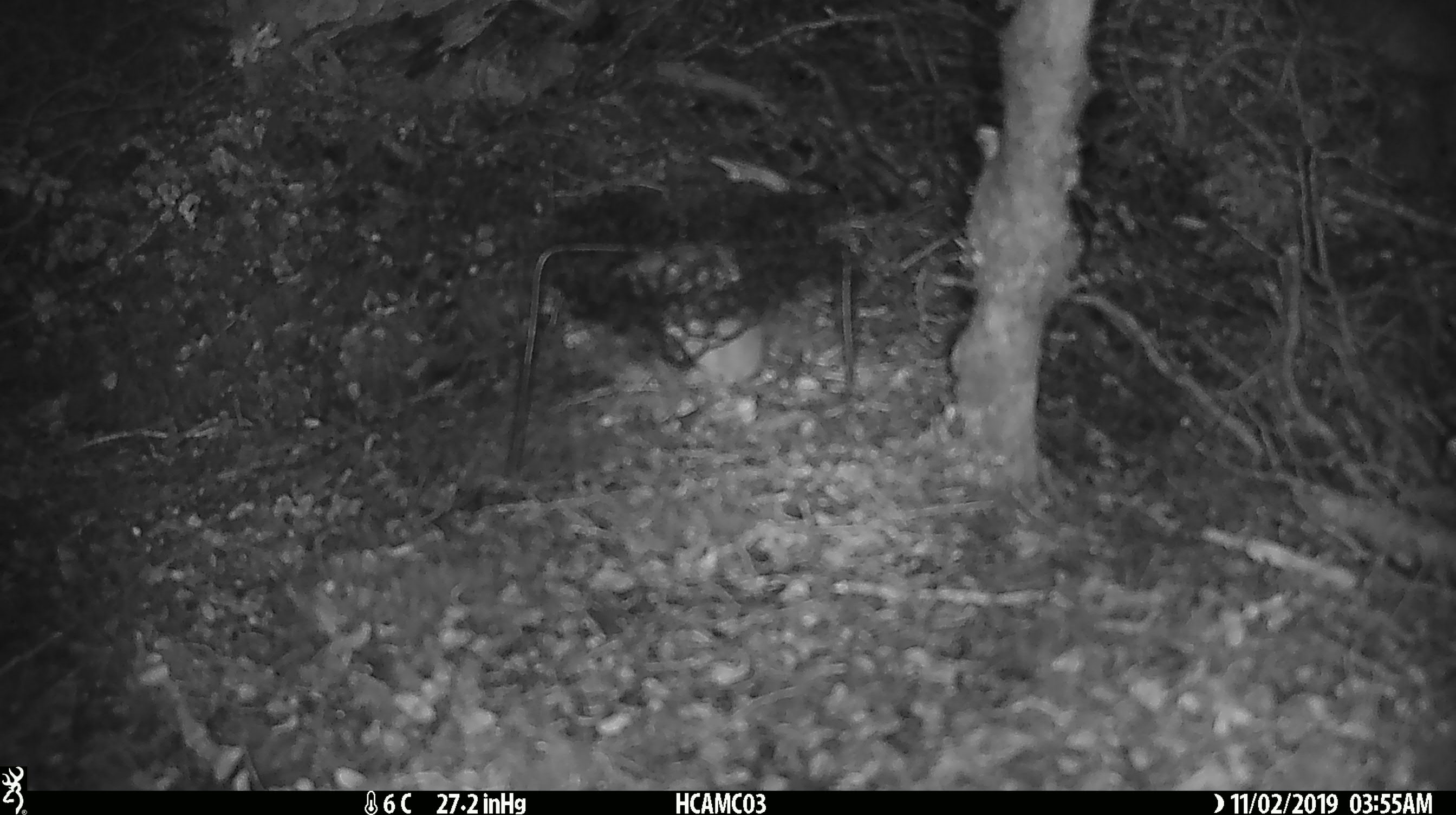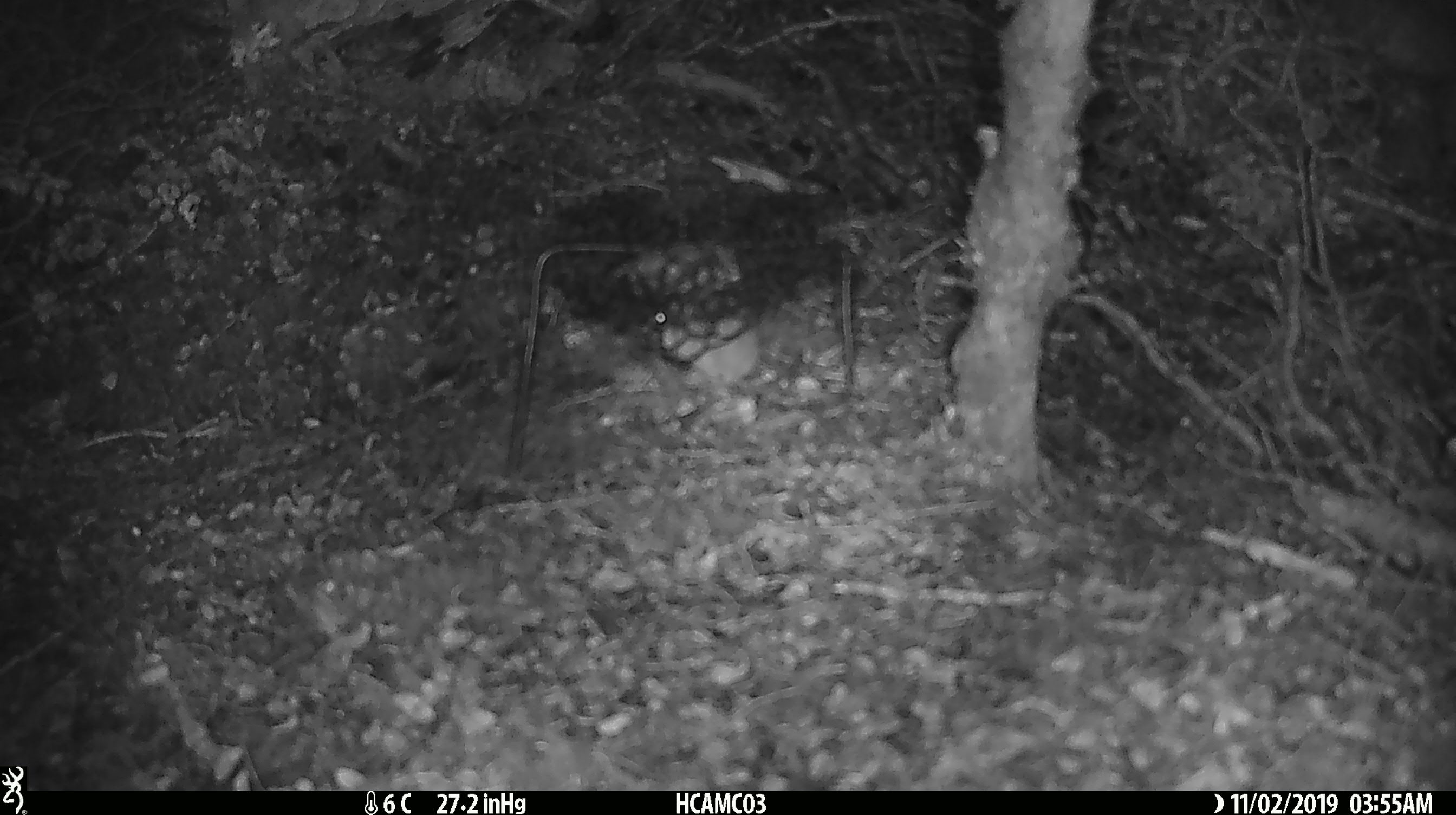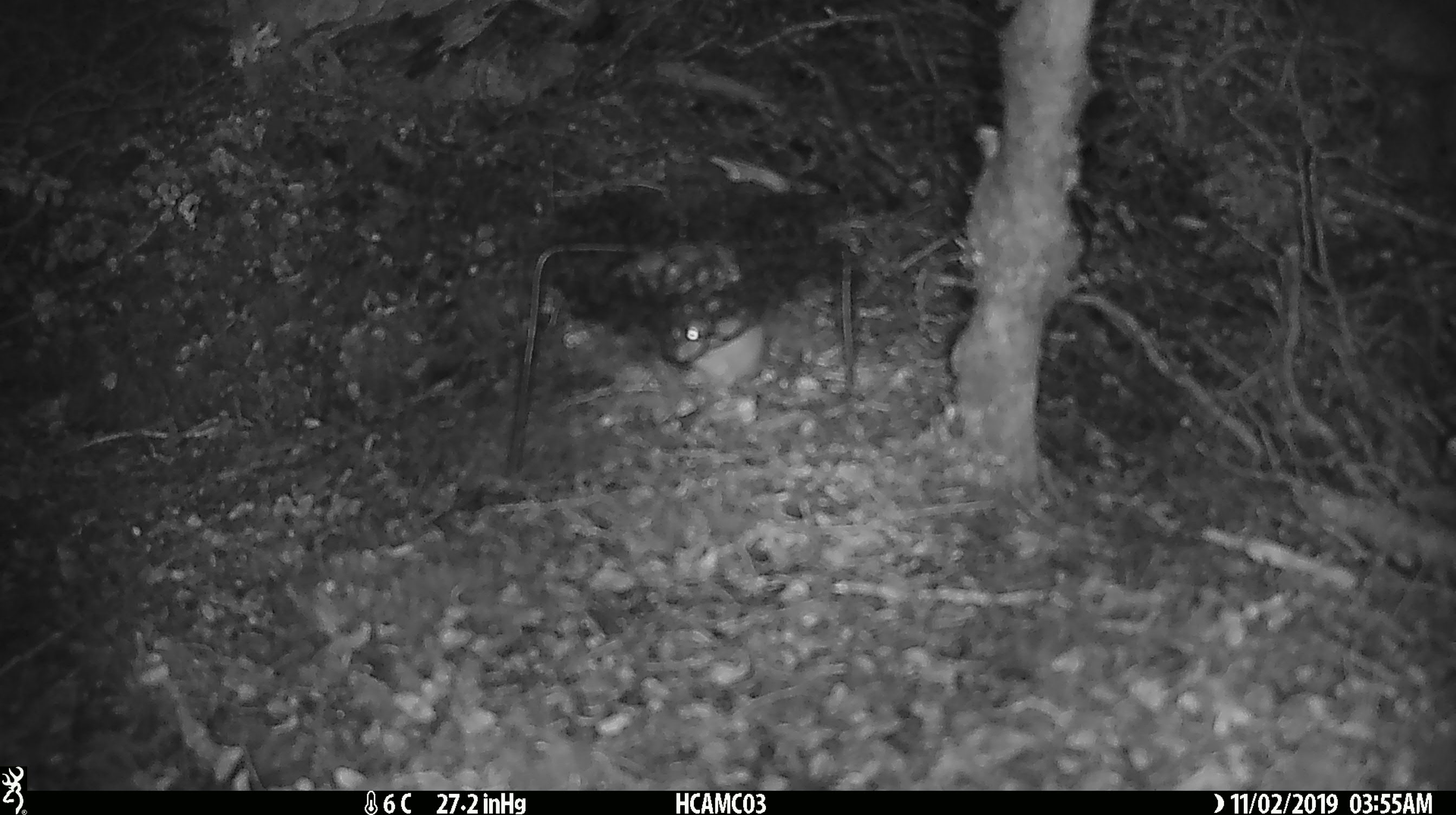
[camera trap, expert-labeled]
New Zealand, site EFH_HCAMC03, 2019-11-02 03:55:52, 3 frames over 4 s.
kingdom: Animalia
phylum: Chordata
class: Mammalia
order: Rodentia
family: Muridae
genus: Mus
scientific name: Mus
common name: mouse